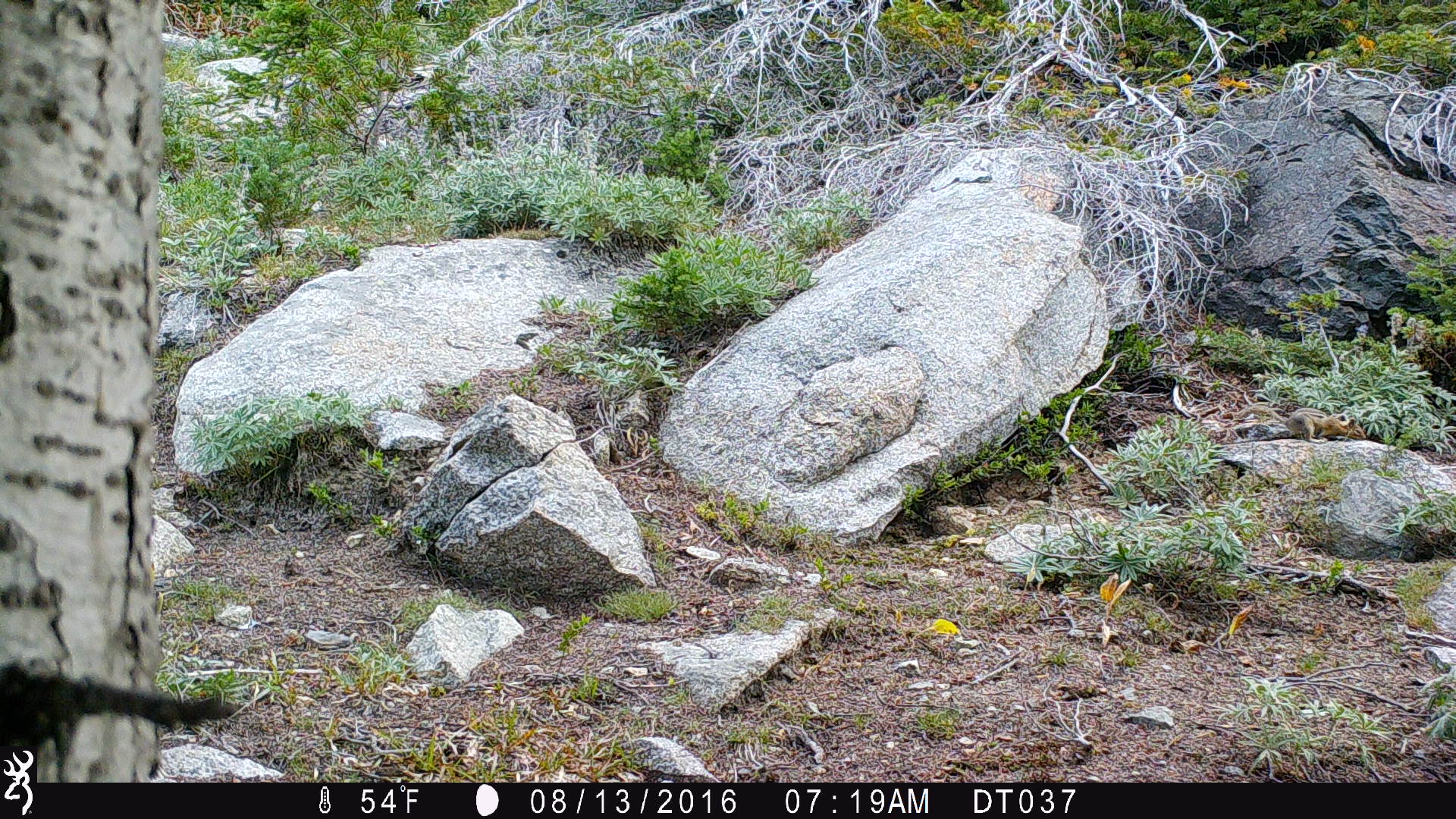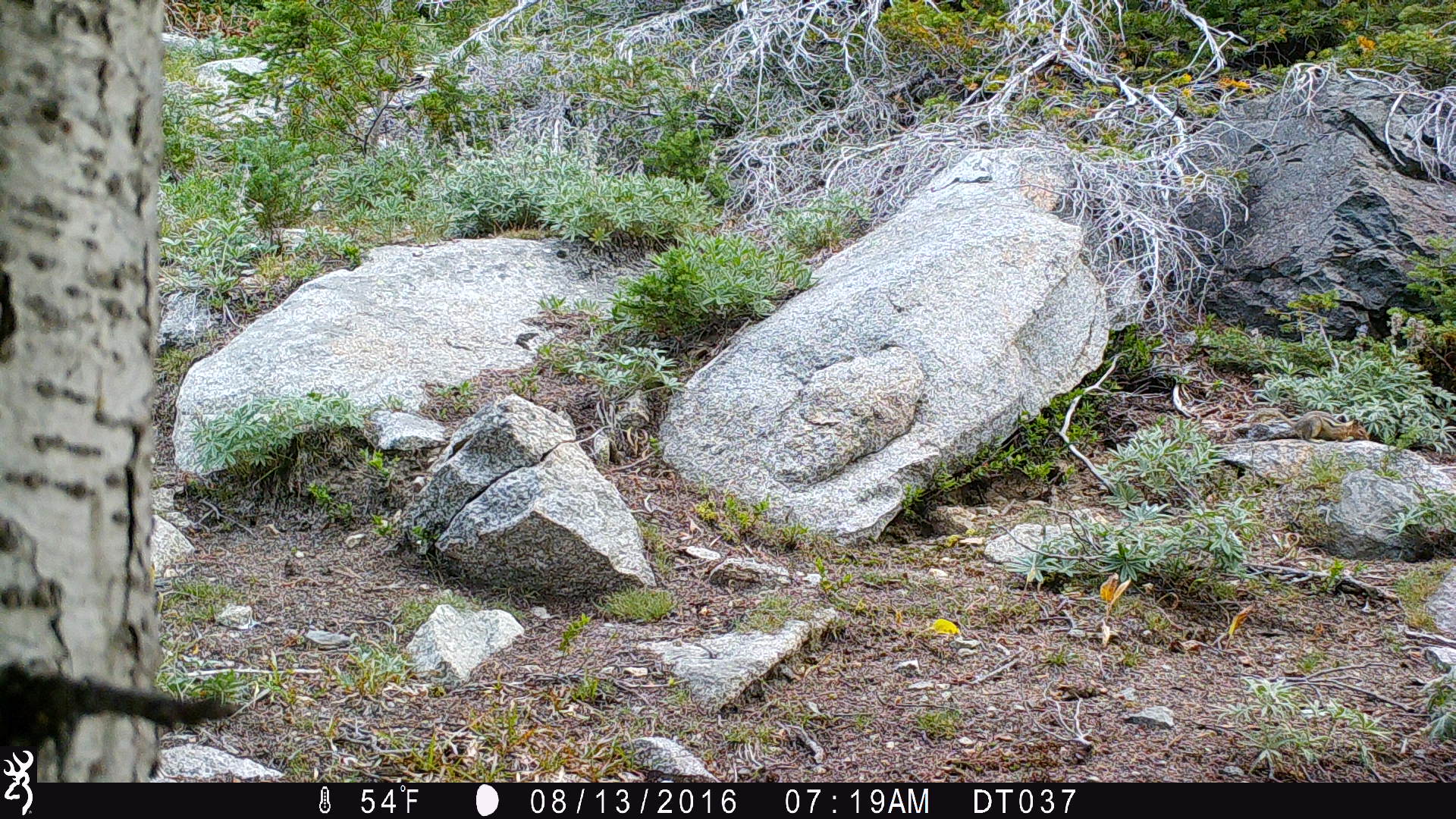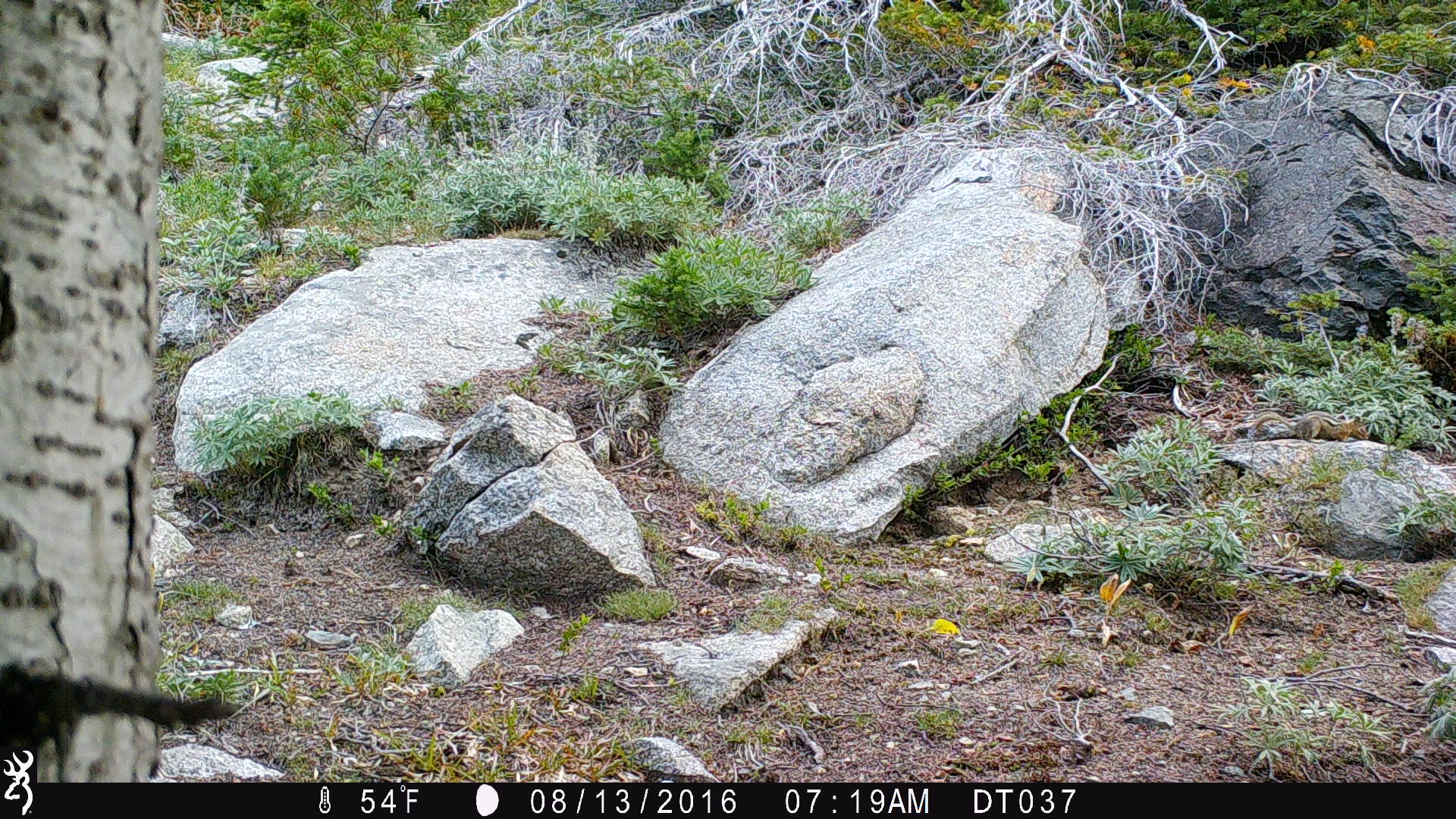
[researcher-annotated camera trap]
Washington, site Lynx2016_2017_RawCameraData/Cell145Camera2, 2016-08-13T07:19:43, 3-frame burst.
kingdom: Animalia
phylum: Chordata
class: Mammalia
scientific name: Mammalia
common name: small mammal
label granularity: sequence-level